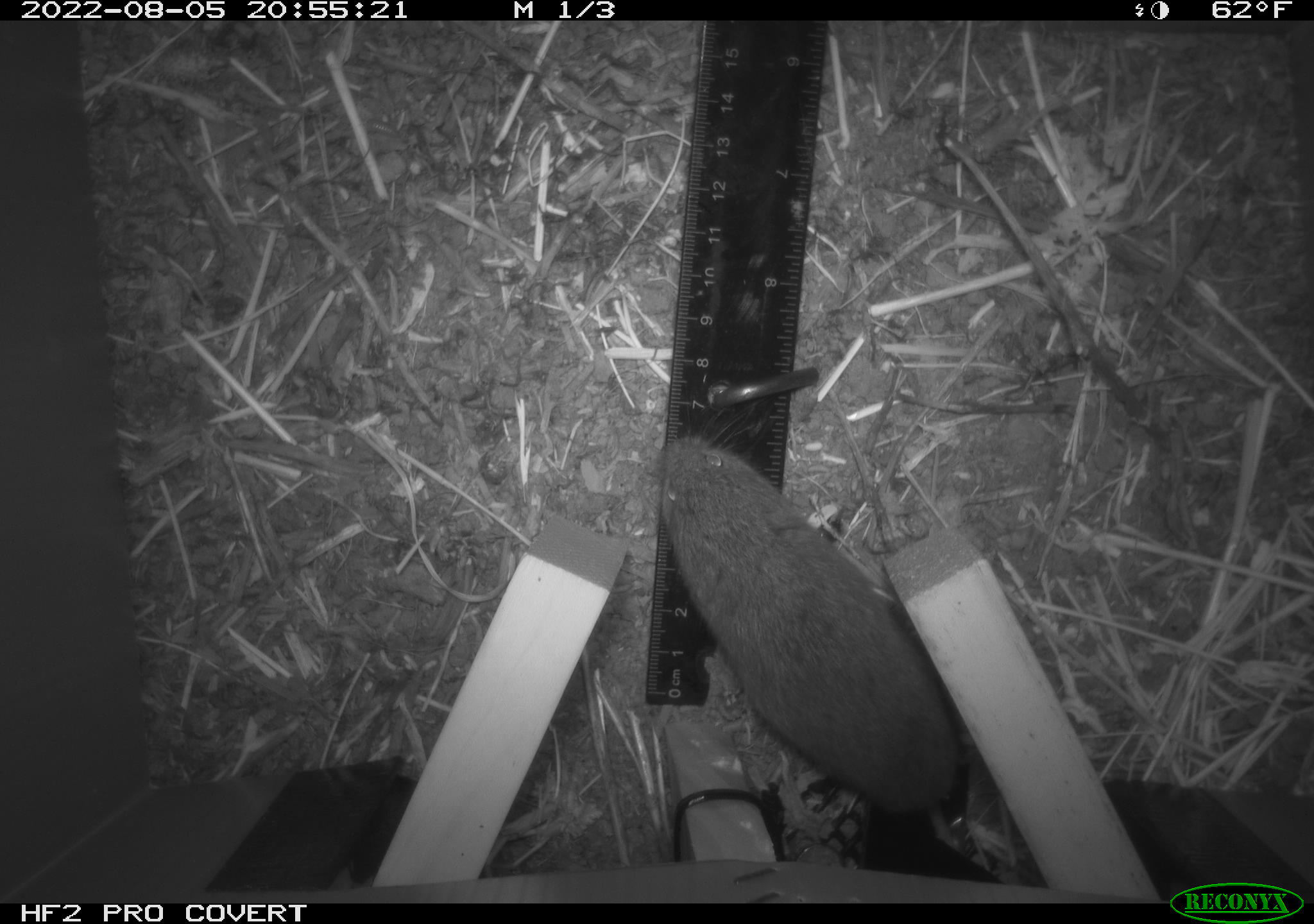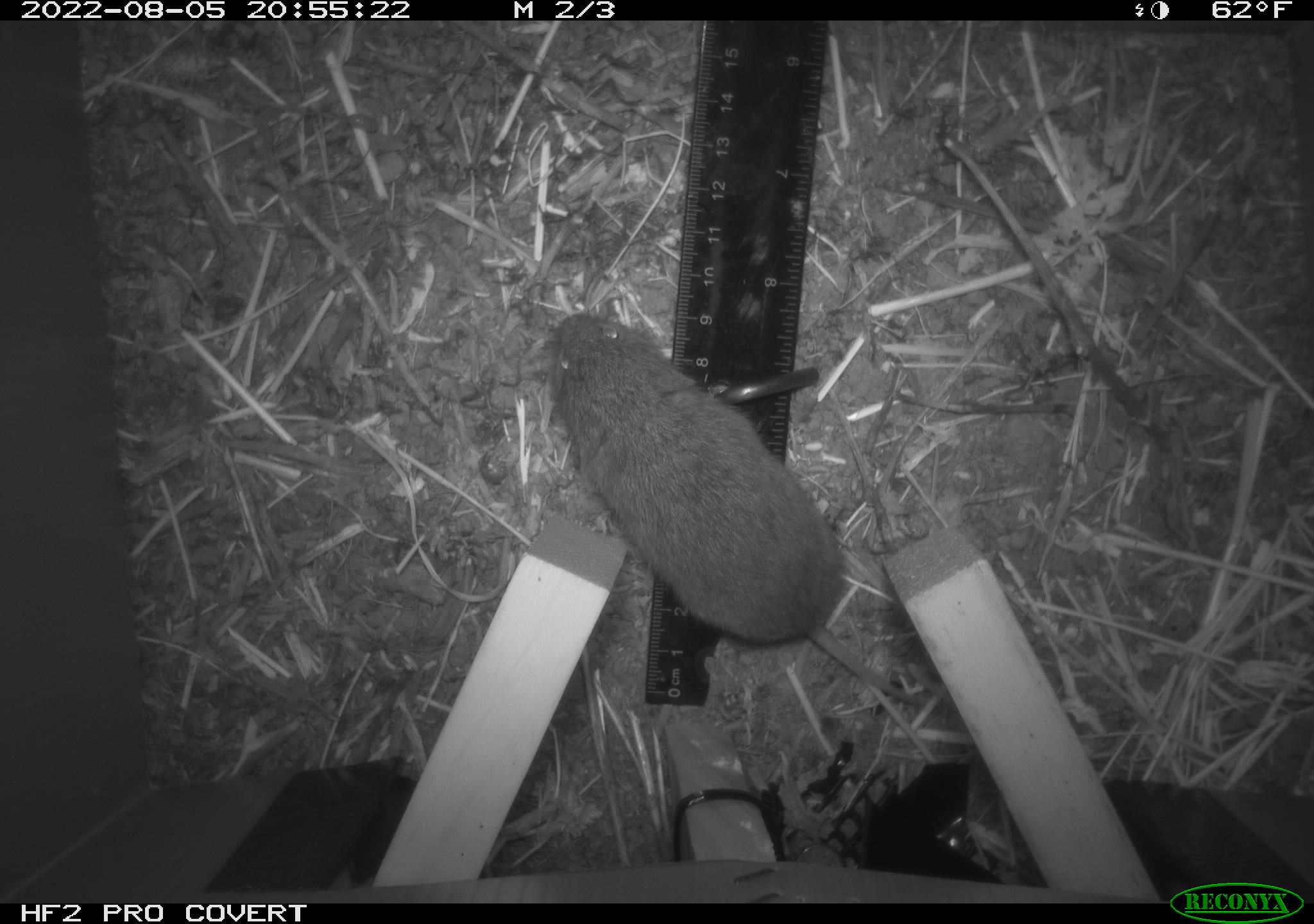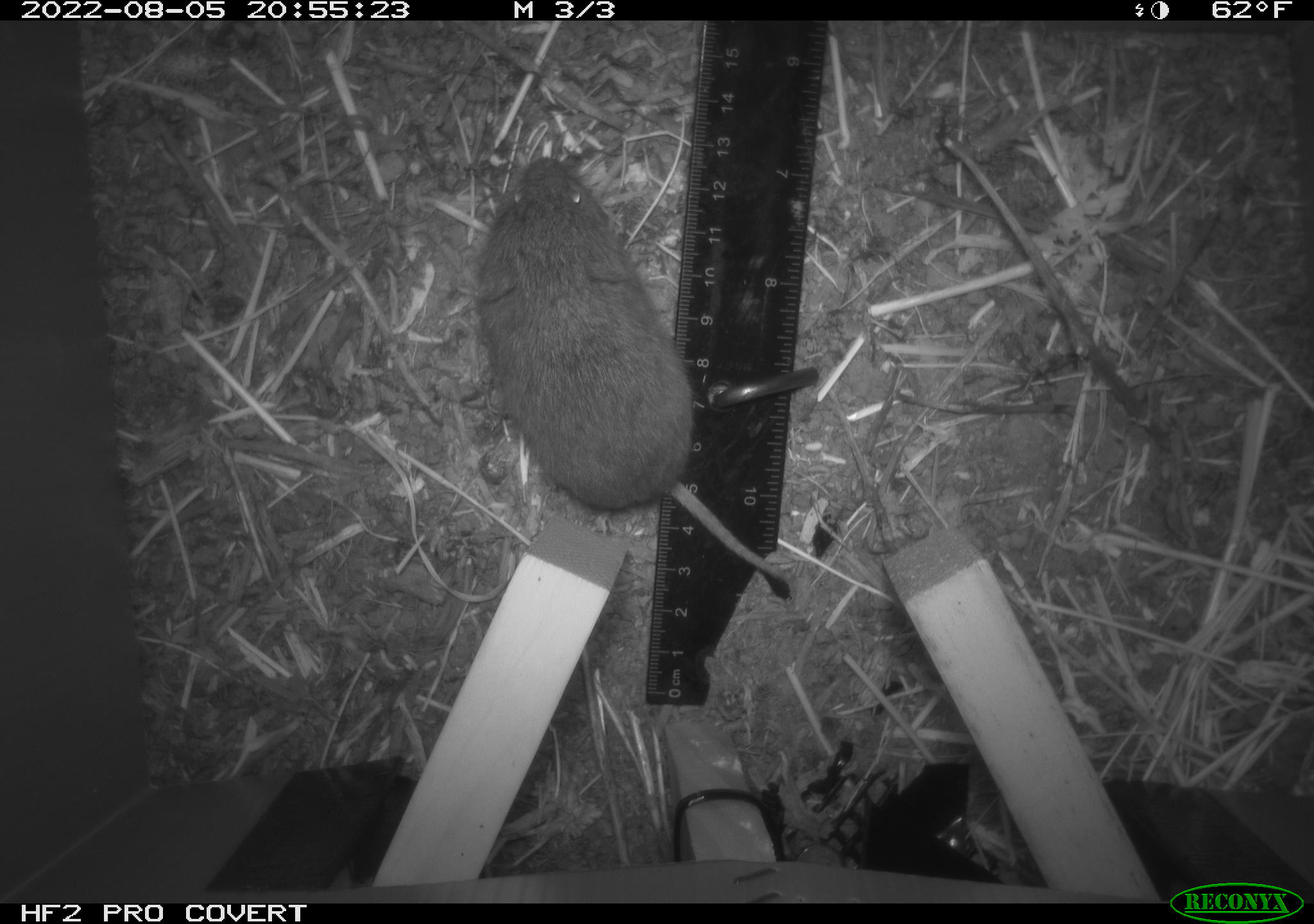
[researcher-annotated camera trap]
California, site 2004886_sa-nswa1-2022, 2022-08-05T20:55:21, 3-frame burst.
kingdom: Animalia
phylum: Chordata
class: Mammalia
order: Rodentia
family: Cricetidae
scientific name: Cricetidae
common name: hamsters, voles, lemmings, and allies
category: cricetidae family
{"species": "cricetidae family (hamsters, voles, lemmings, and allies) (Cricetidae)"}